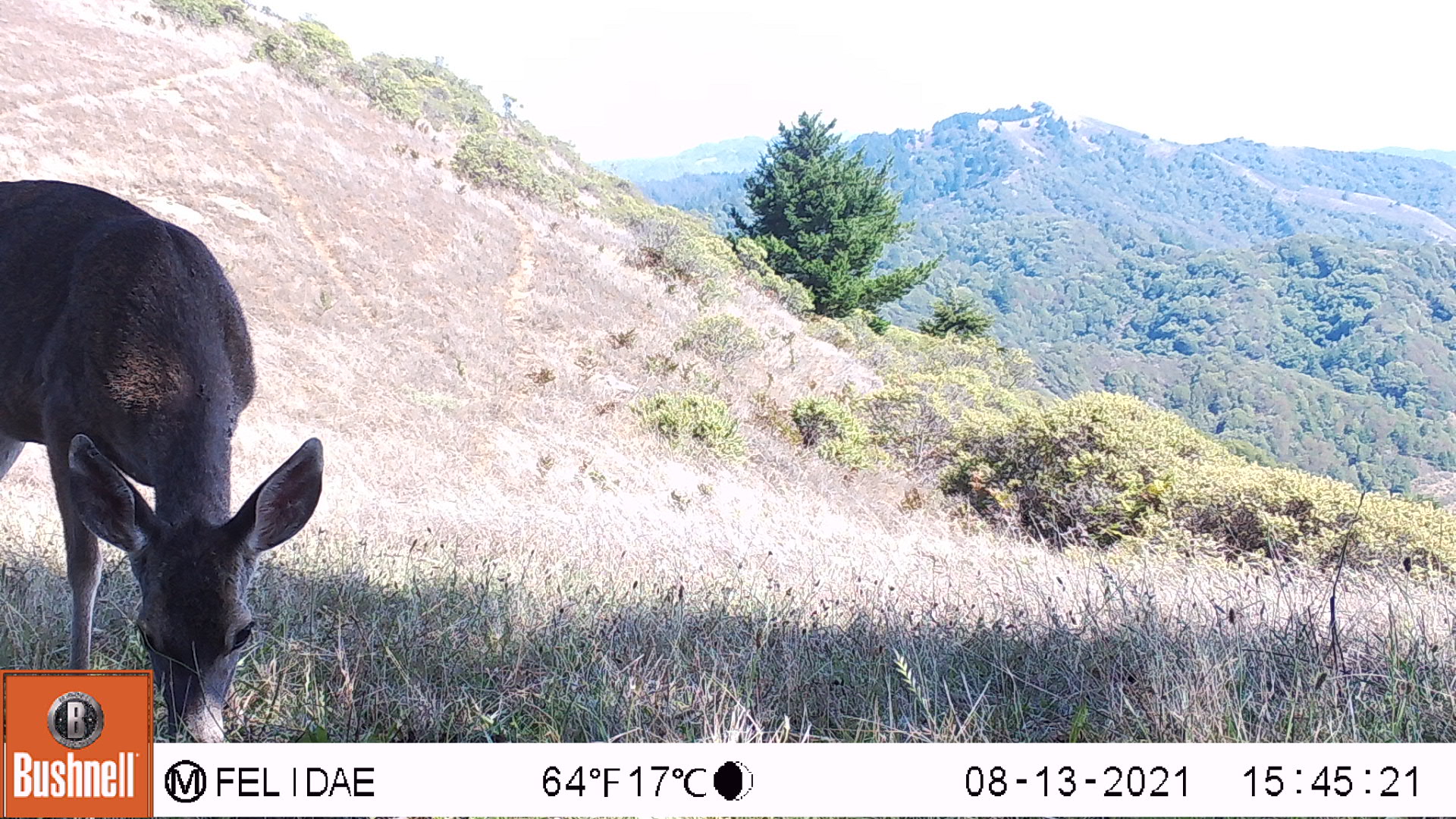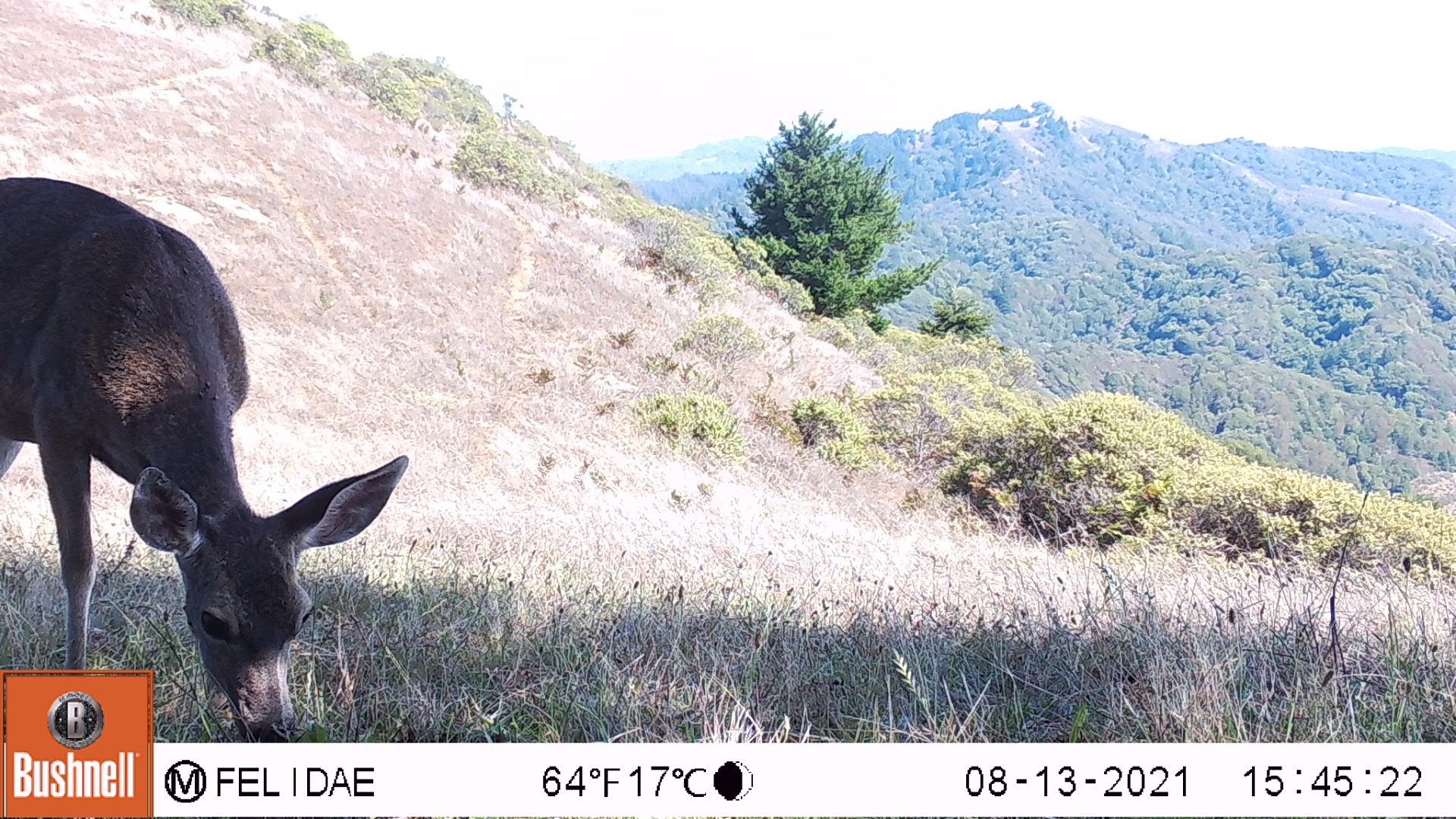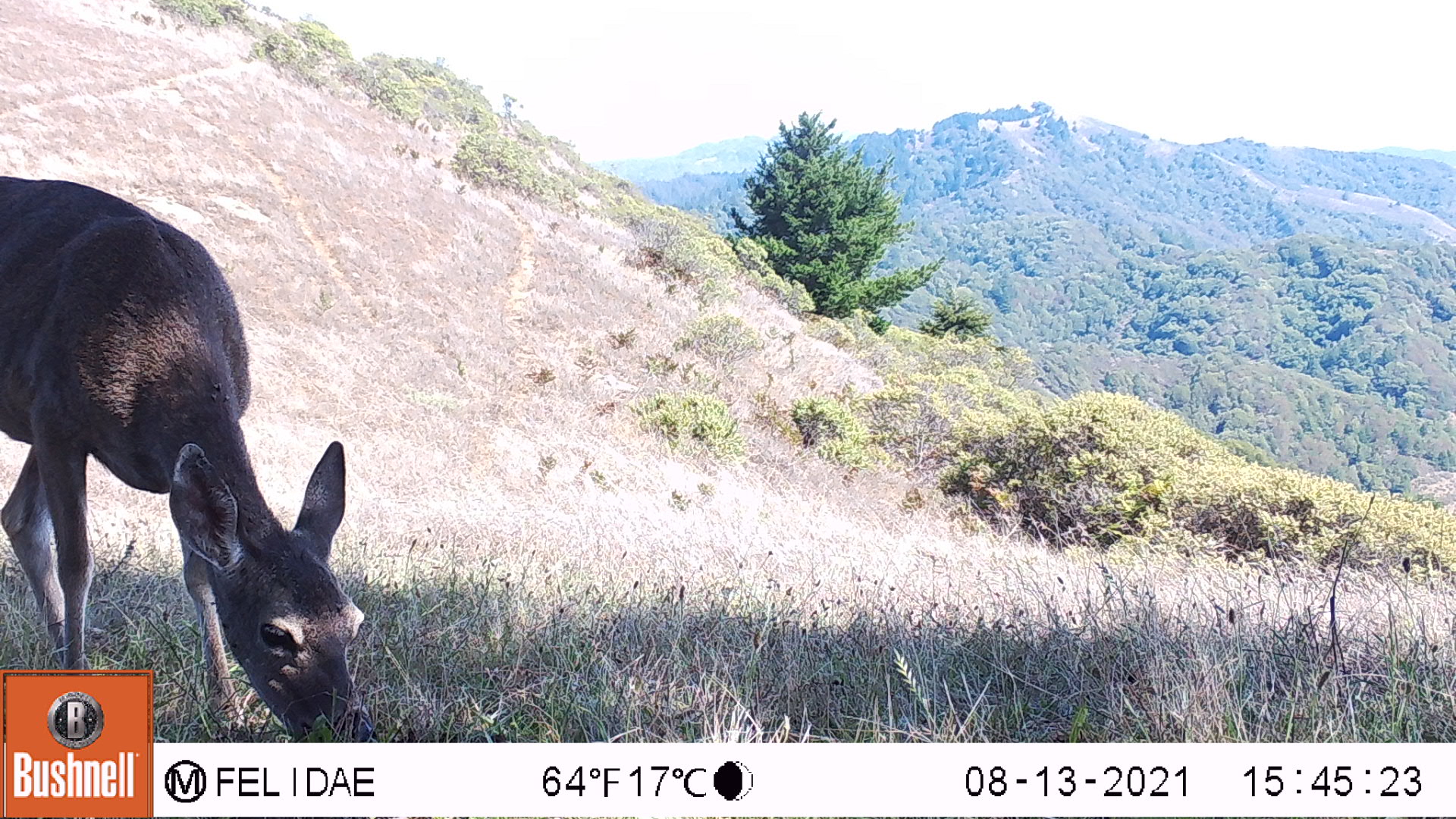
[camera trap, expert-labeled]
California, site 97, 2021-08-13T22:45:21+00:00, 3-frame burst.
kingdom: Animalia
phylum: Chordata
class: Mammalia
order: Artiodactyla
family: Cervidae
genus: Odocoileus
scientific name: Odocoileus hemionus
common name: mule deer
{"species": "mule deer (Odocoileus hemionus)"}